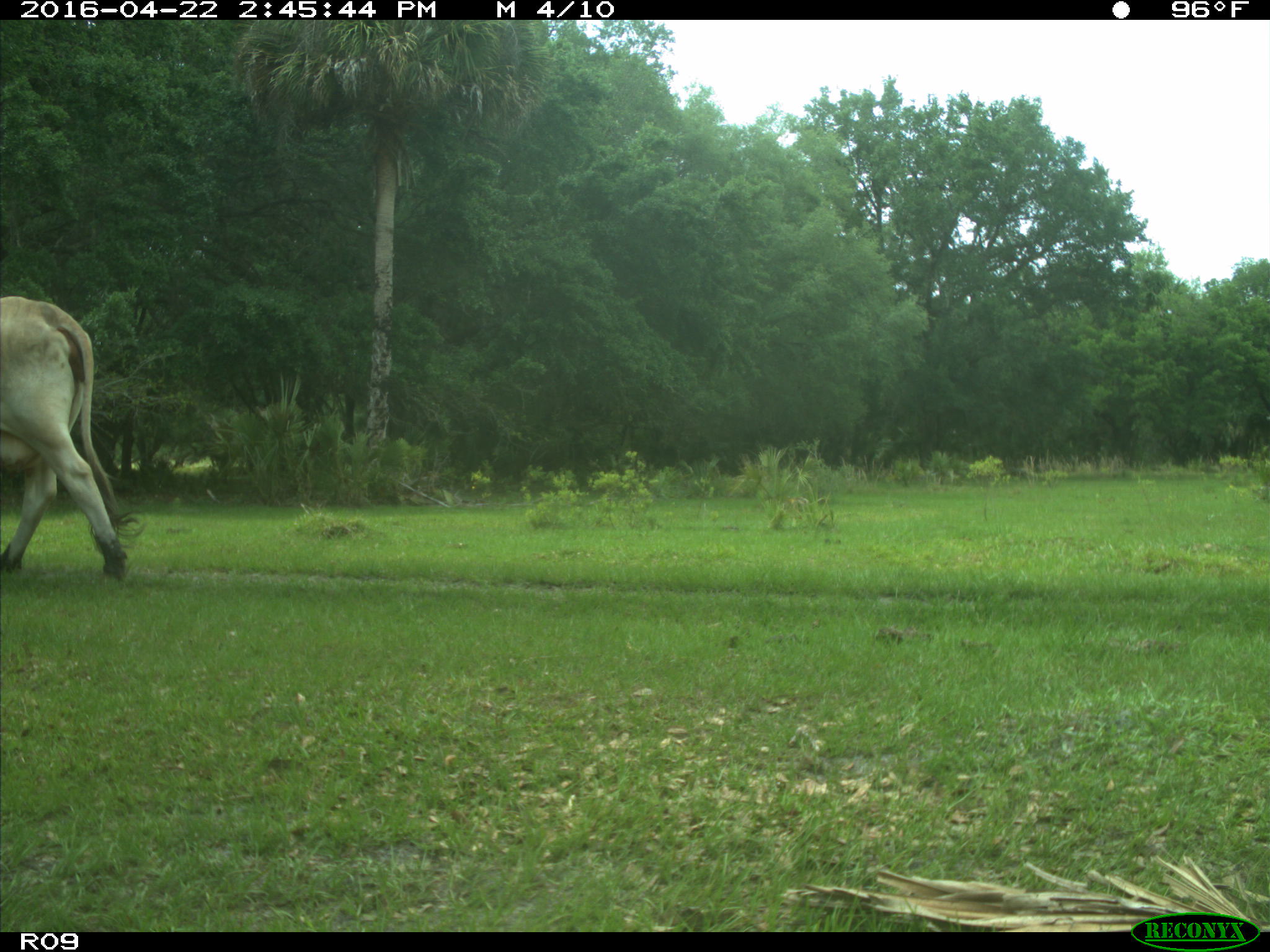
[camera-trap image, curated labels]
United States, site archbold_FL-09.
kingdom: Animalia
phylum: Chordata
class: Mammalia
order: Artiodactyla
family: Bovidae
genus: Bos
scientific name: Bos taurus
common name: domestic cow